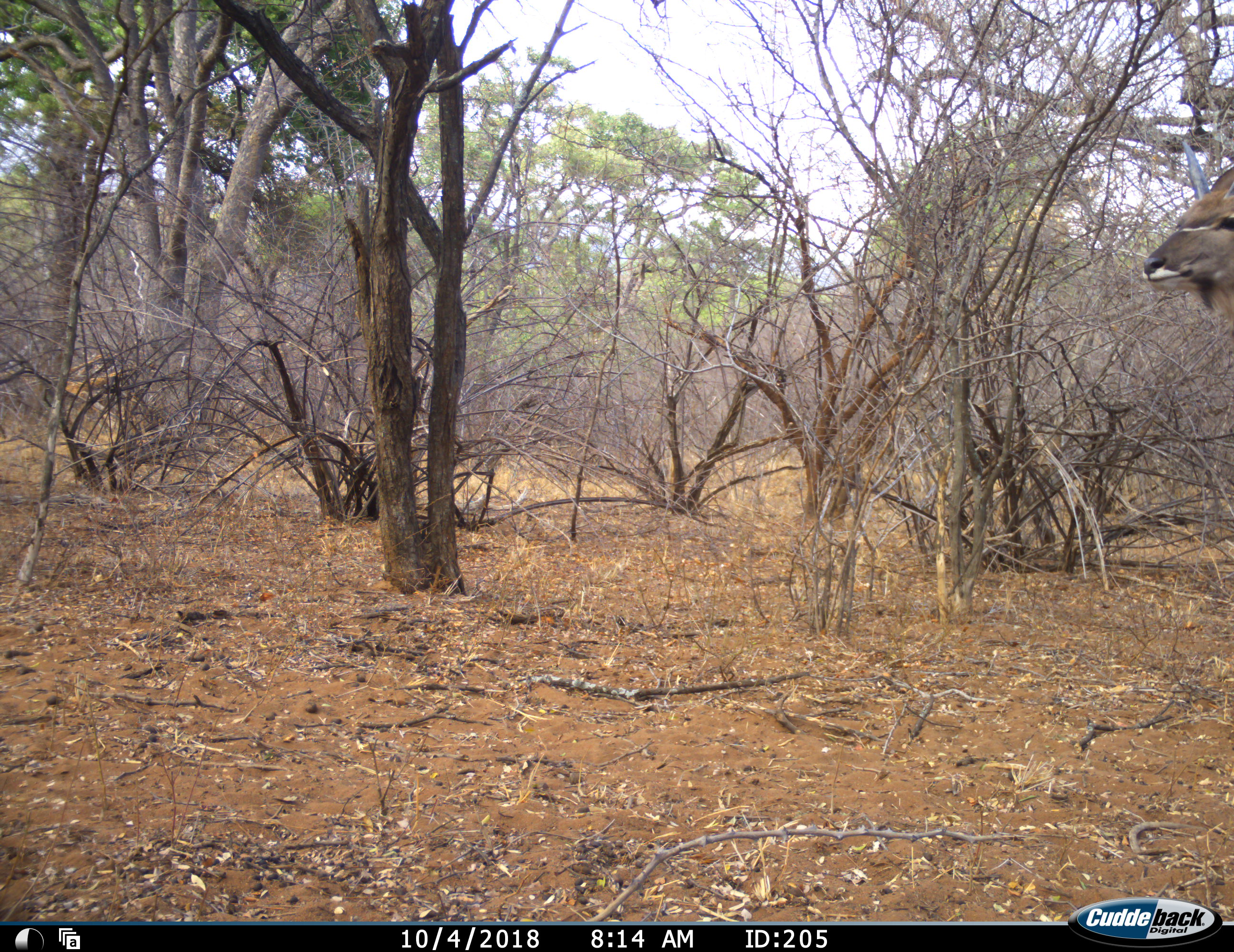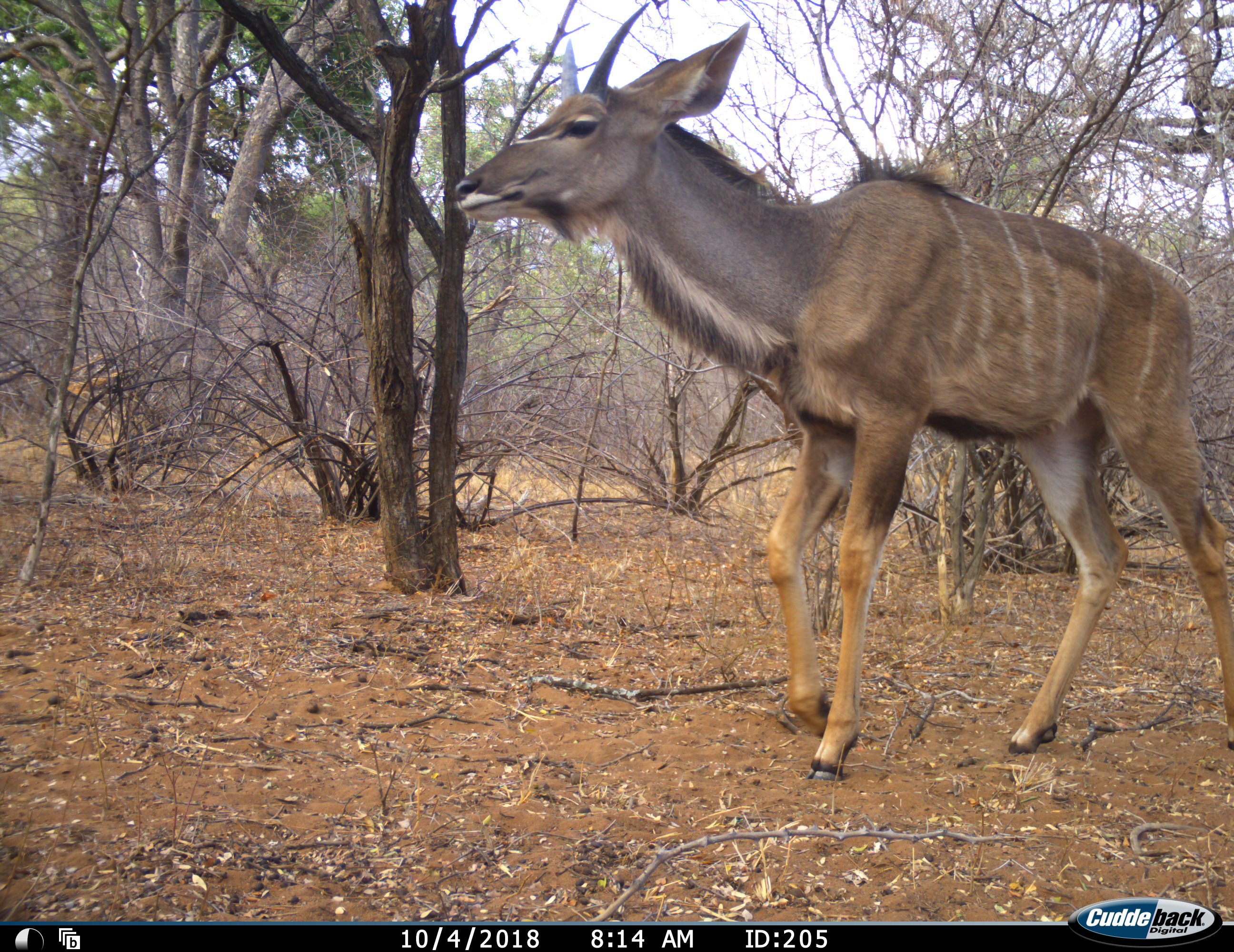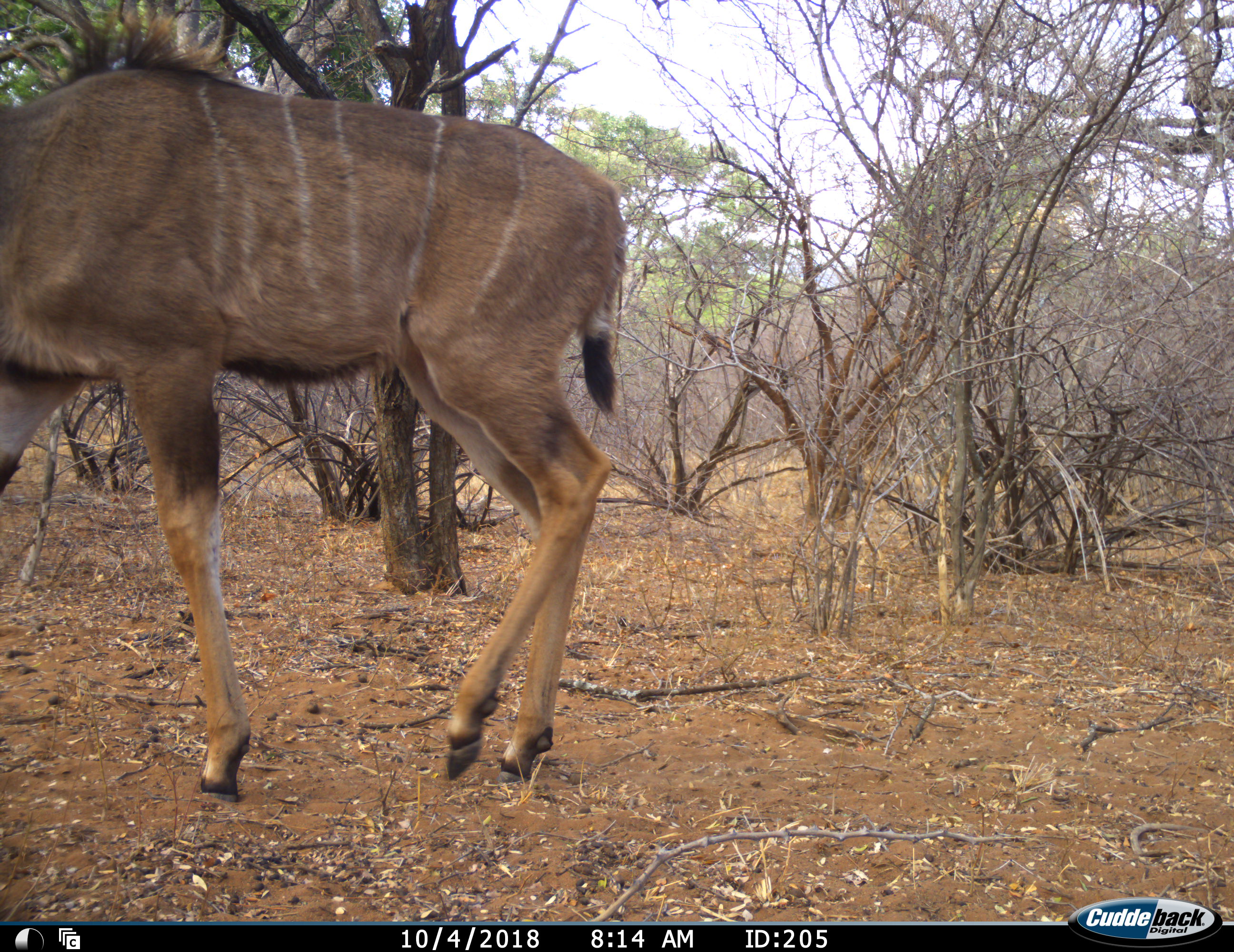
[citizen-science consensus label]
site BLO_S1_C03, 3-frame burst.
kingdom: Animalia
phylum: Chordata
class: Mammalia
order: Artiodactyla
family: Bovidae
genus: Tragelaphus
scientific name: Tragelaphus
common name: kudu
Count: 1.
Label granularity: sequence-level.